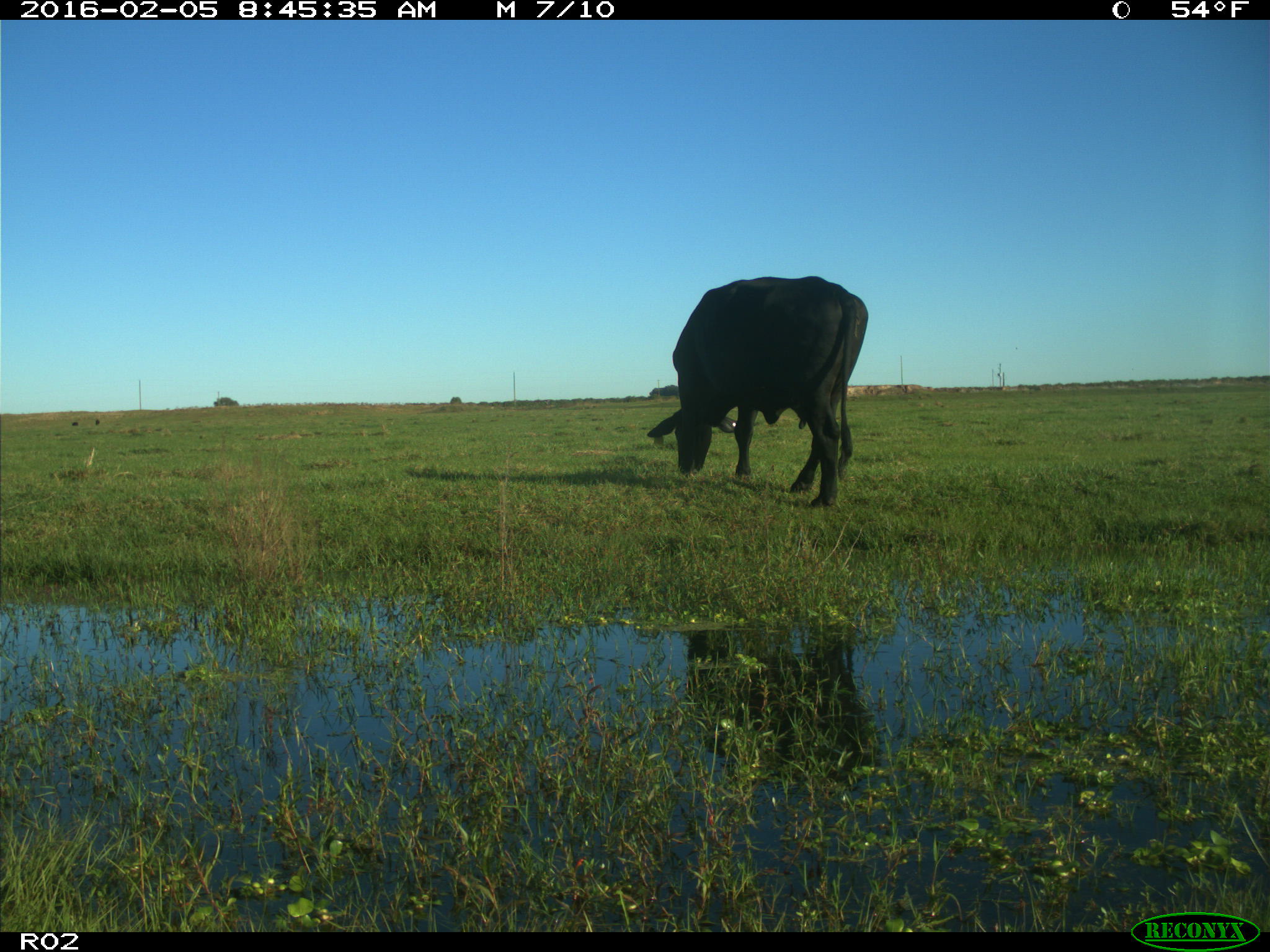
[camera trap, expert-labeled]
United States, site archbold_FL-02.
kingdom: Animalia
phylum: Chordata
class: Mammalia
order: Artiodactyla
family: Bovidae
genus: Bos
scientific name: Bos taurus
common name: domestic cow